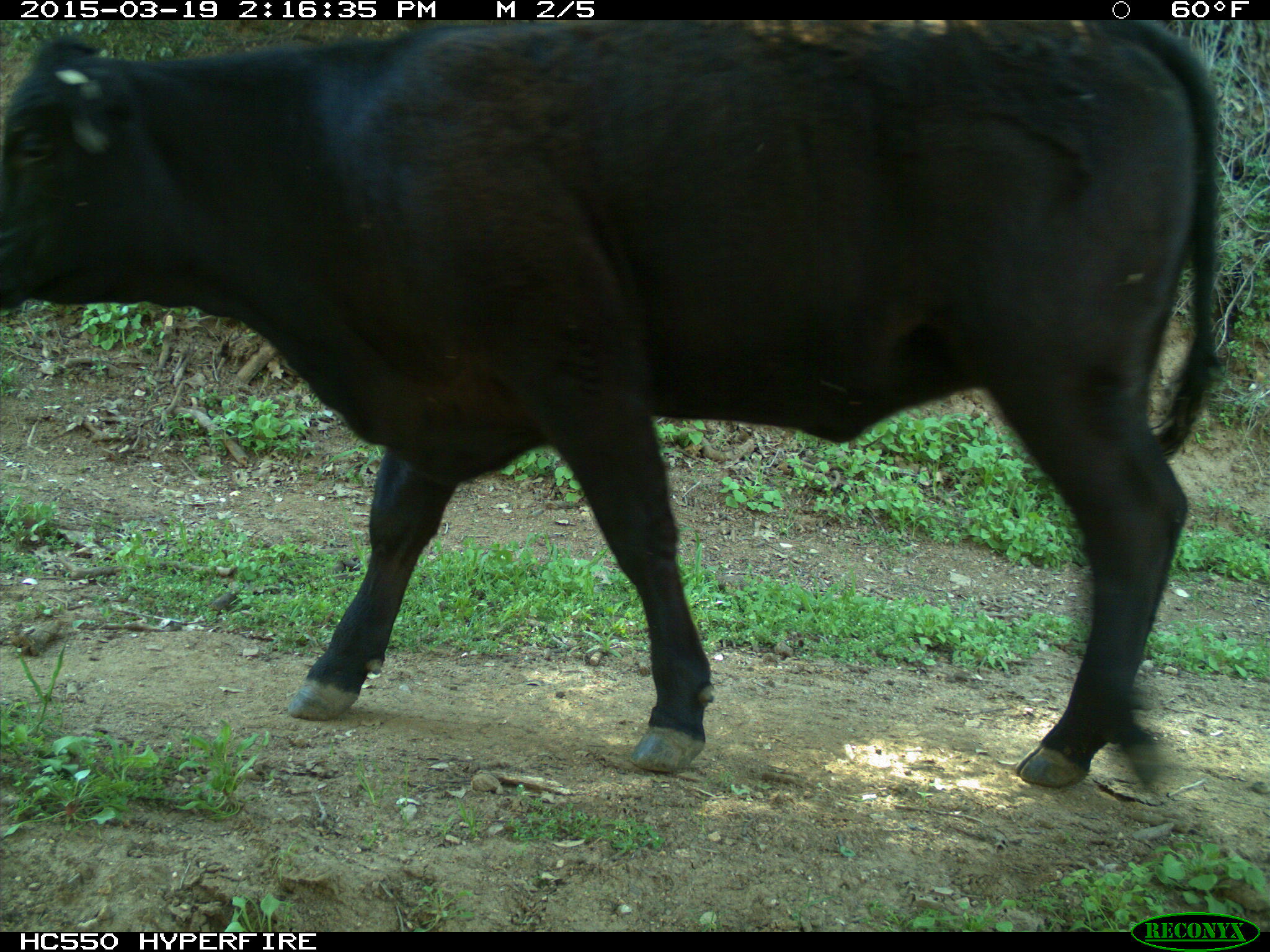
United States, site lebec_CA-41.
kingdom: Animalia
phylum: Chordata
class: Mammalia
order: Artiodactyla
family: Bovidae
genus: Bos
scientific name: Bos taurus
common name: domestic cow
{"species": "Bos taurus (domestic cow)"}